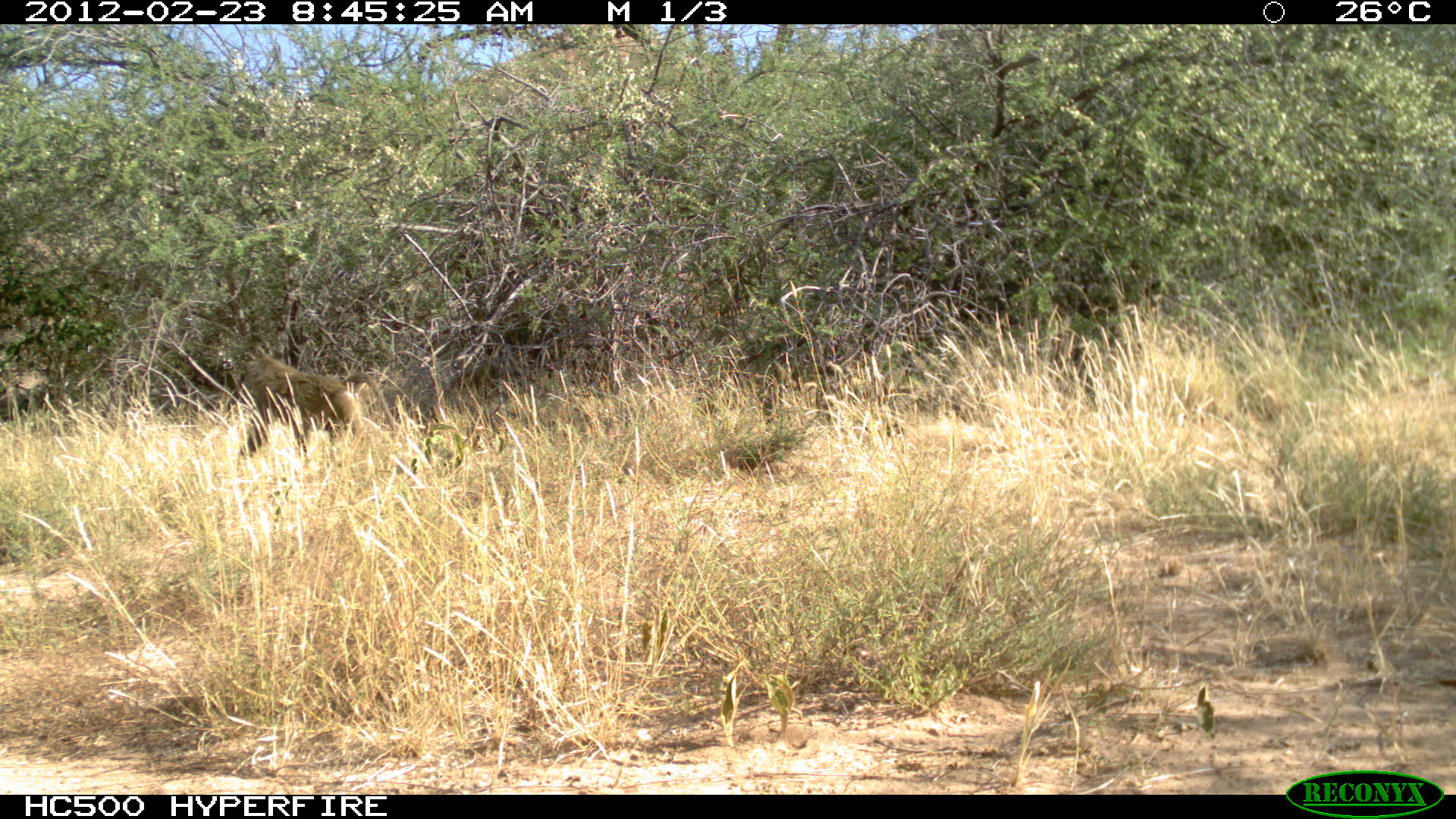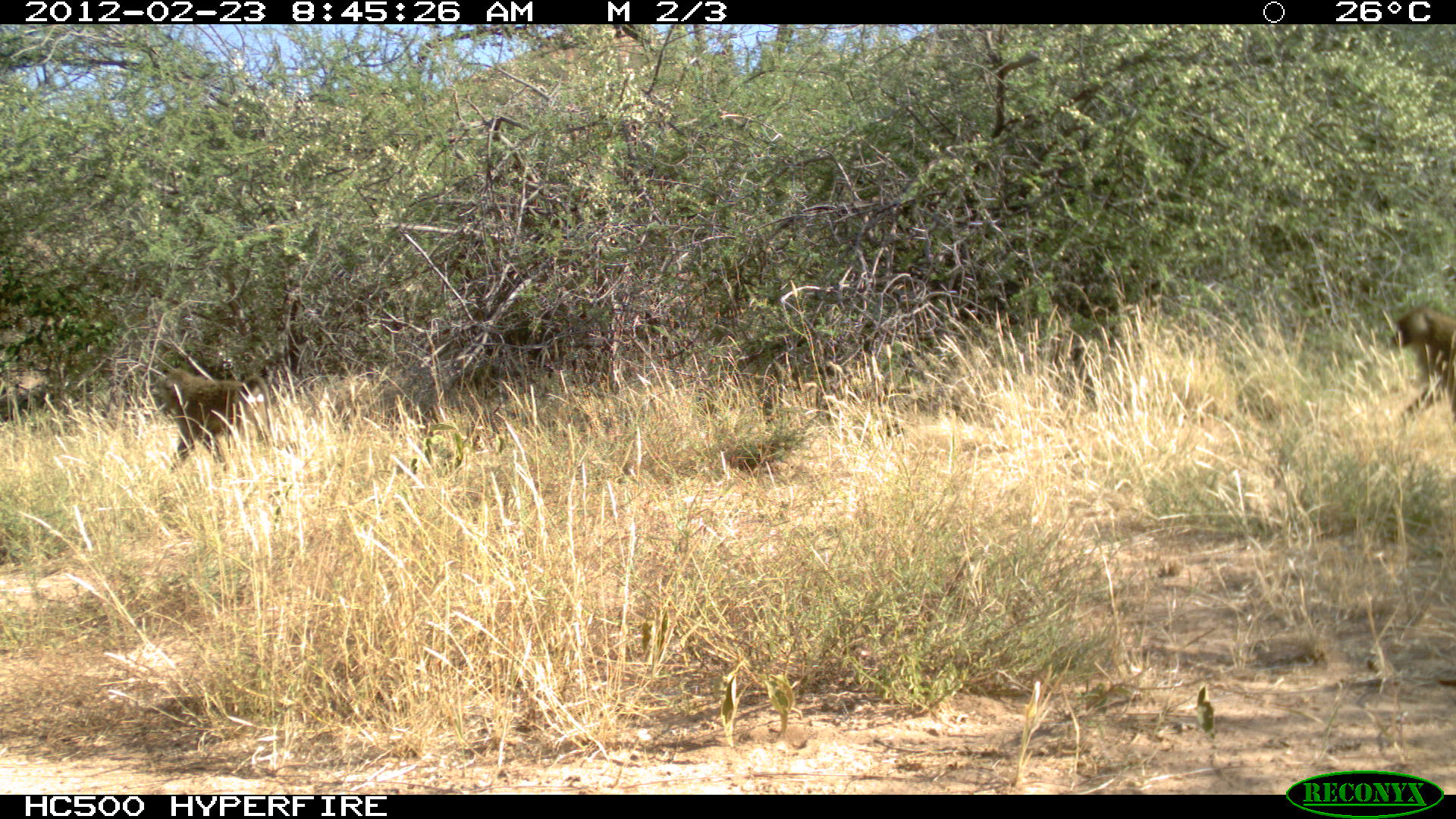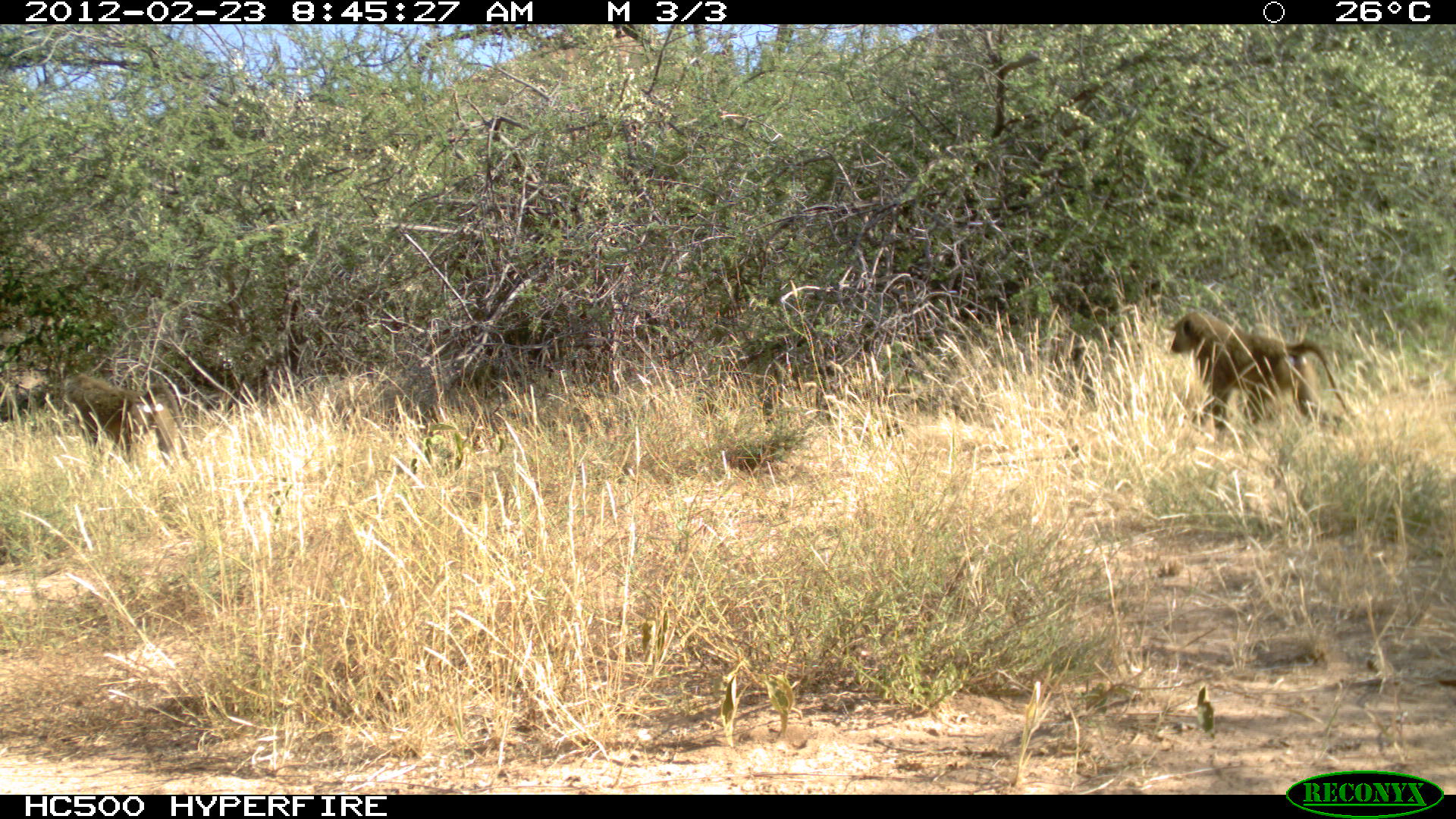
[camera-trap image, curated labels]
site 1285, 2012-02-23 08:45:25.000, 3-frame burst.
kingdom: Animalia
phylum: Chordata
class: Mammalia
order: Primates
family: Cercopithecidae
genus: Papio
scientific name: Papio anubis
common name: olive baboon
Papio anubis (olive baboon), count 1.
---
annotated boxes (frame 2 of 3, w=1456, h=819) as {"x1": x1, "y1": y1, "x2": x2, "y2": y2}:
papio anubis: {"x1": 149, "y1": 366, "x2": 278, "y2": 475}; {"x1": 1379, "y1": 299, "x2": 1448, "y2": 430}